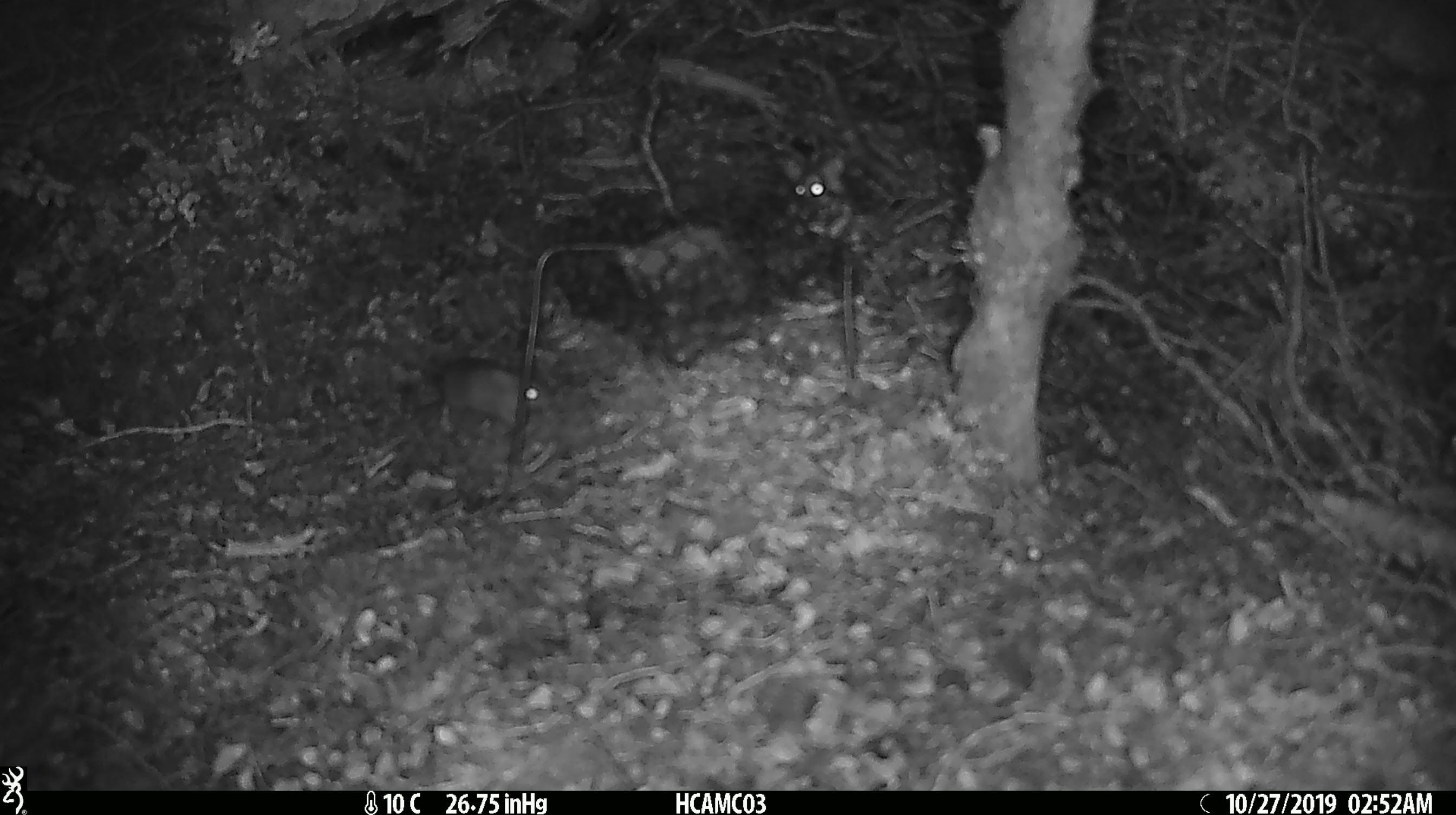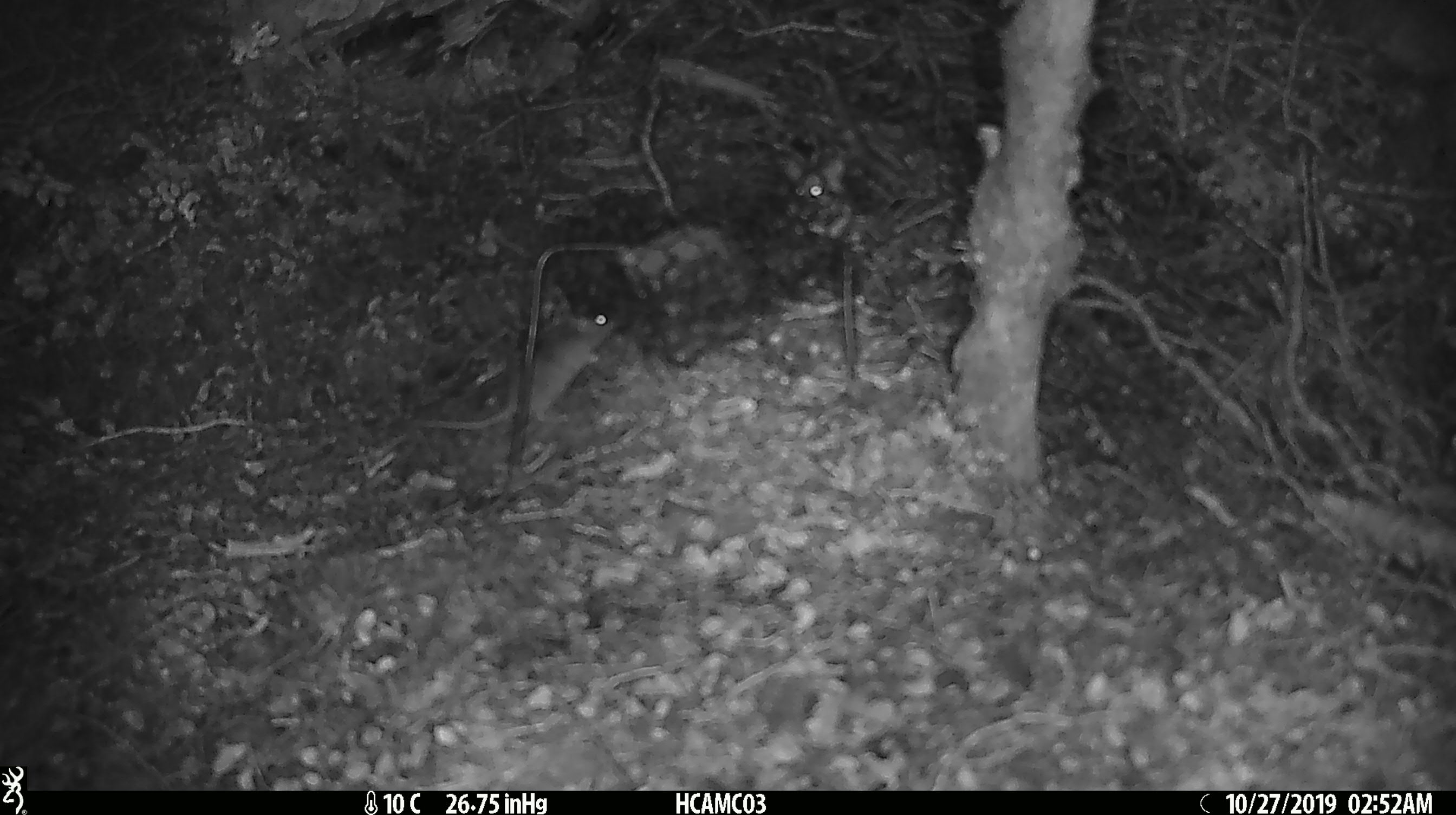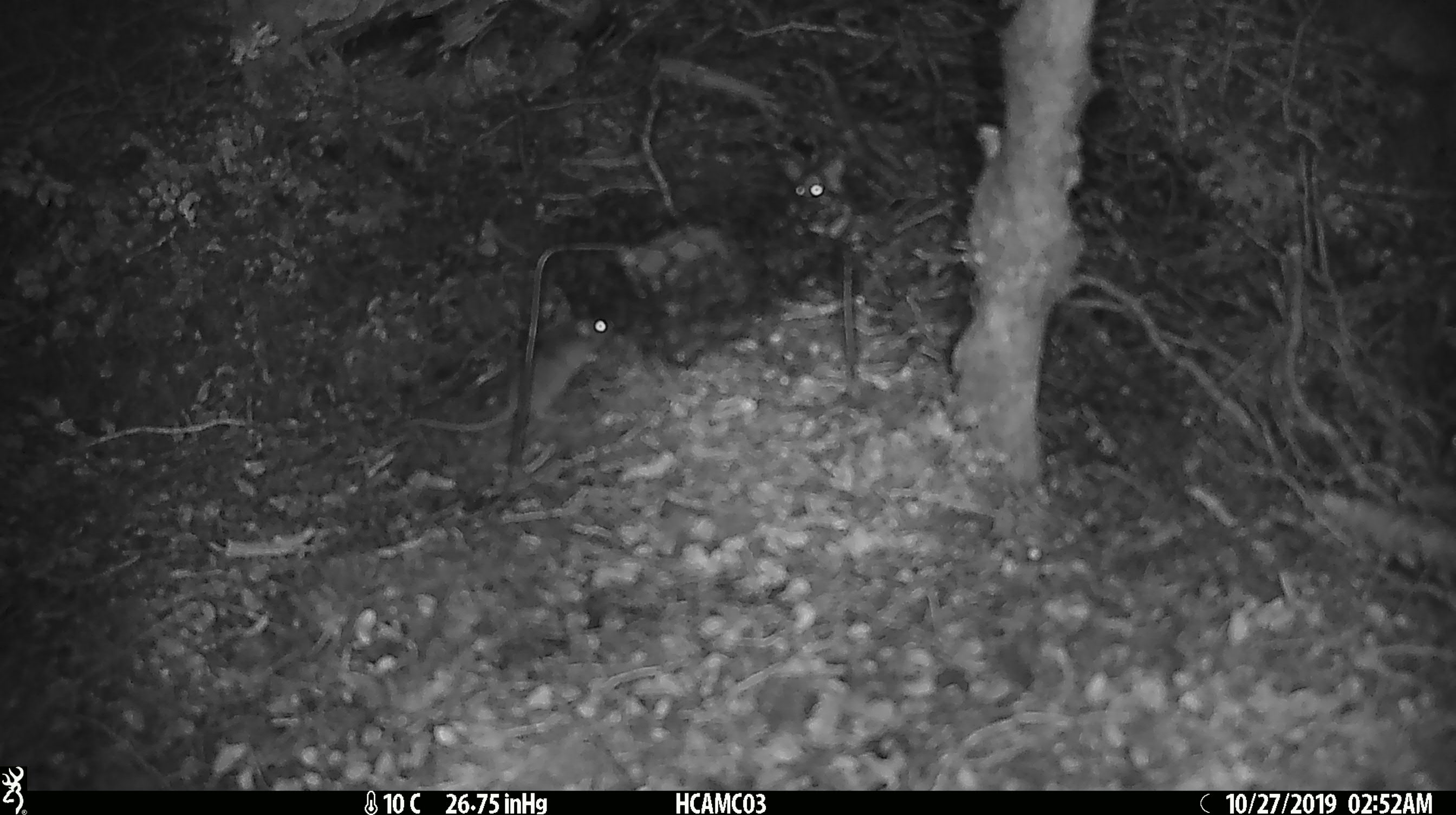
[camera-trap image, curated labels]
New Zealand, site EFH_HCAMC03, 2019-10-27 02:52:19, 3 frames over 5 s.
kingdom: Animalia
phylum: Chordata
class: Mammalia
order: Rodentia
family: Muridae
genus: Mus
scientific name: Mus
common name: mouse